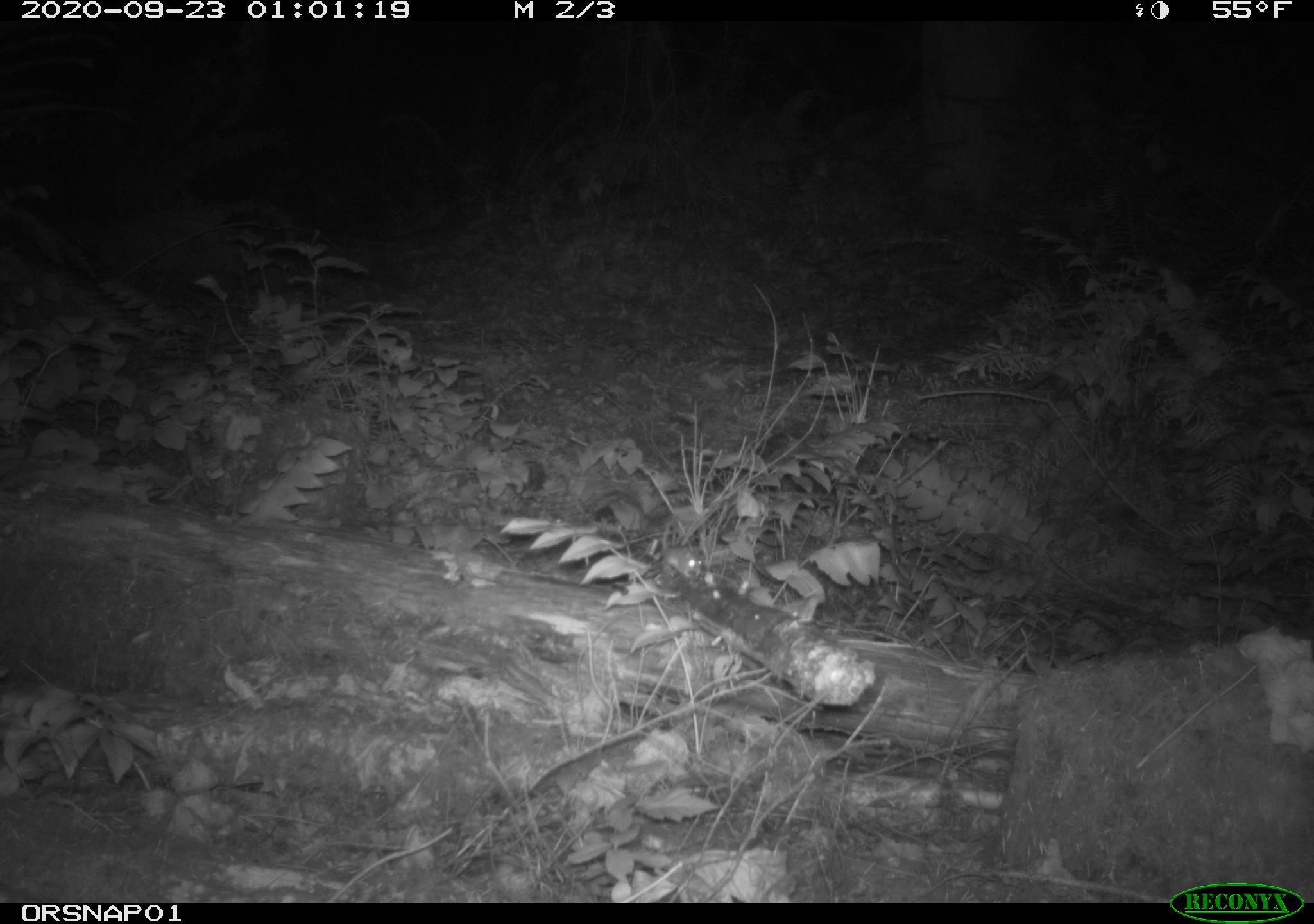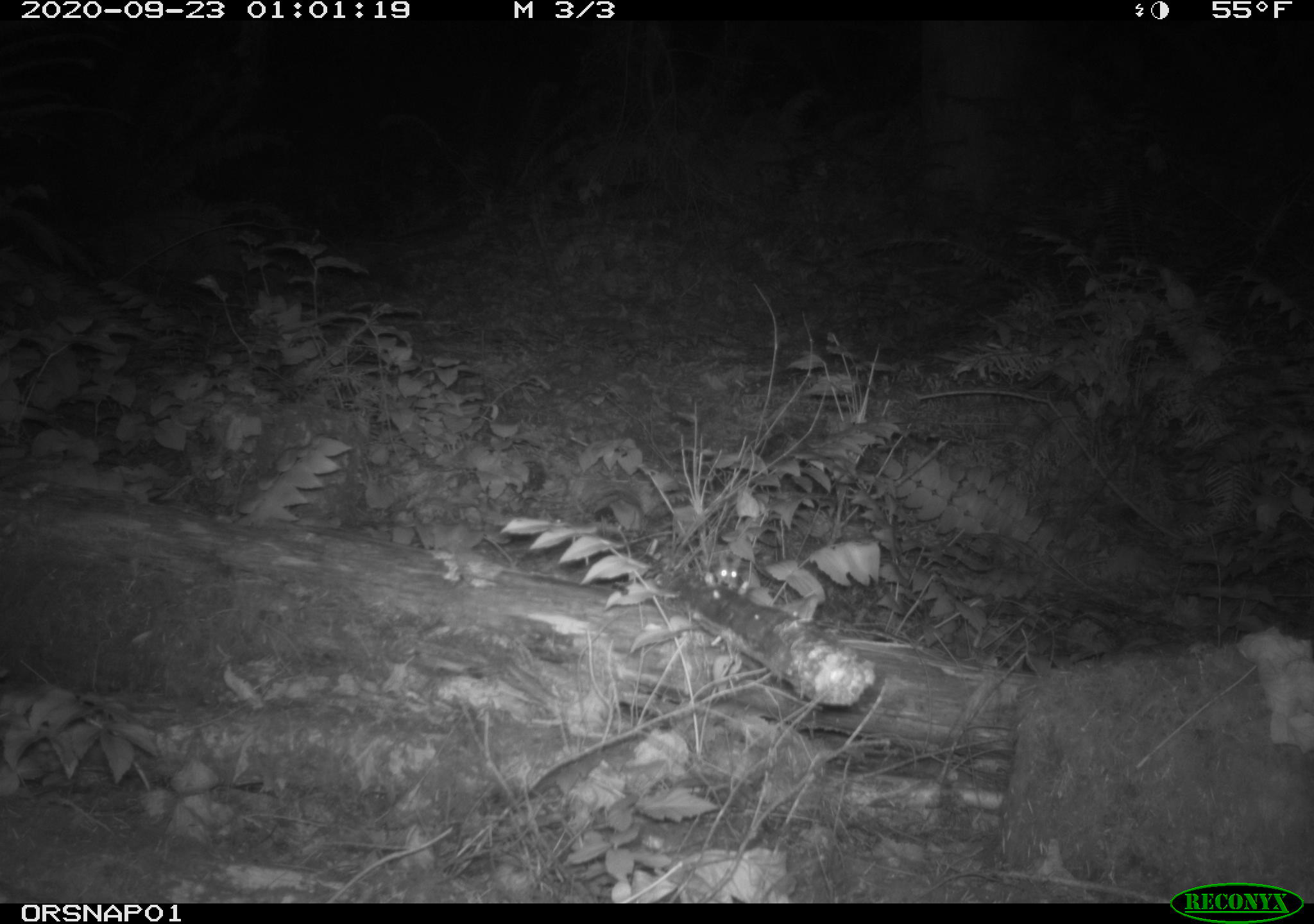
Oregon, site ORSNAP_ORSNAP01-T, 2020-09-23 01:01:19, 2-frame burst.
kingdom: Animalia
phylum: Chordata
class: Mammalia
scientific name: Mammalia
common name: small mammal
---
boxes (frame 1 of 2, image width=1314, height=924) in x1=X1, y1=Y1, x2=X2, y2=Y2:
small mammal: x1=654, y1=537, x2=712, y2=590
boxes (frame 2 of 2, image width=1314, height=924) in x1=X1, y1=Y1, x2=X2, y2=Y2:
small mammal: x1=712, y1=537, x2=754, y2=597